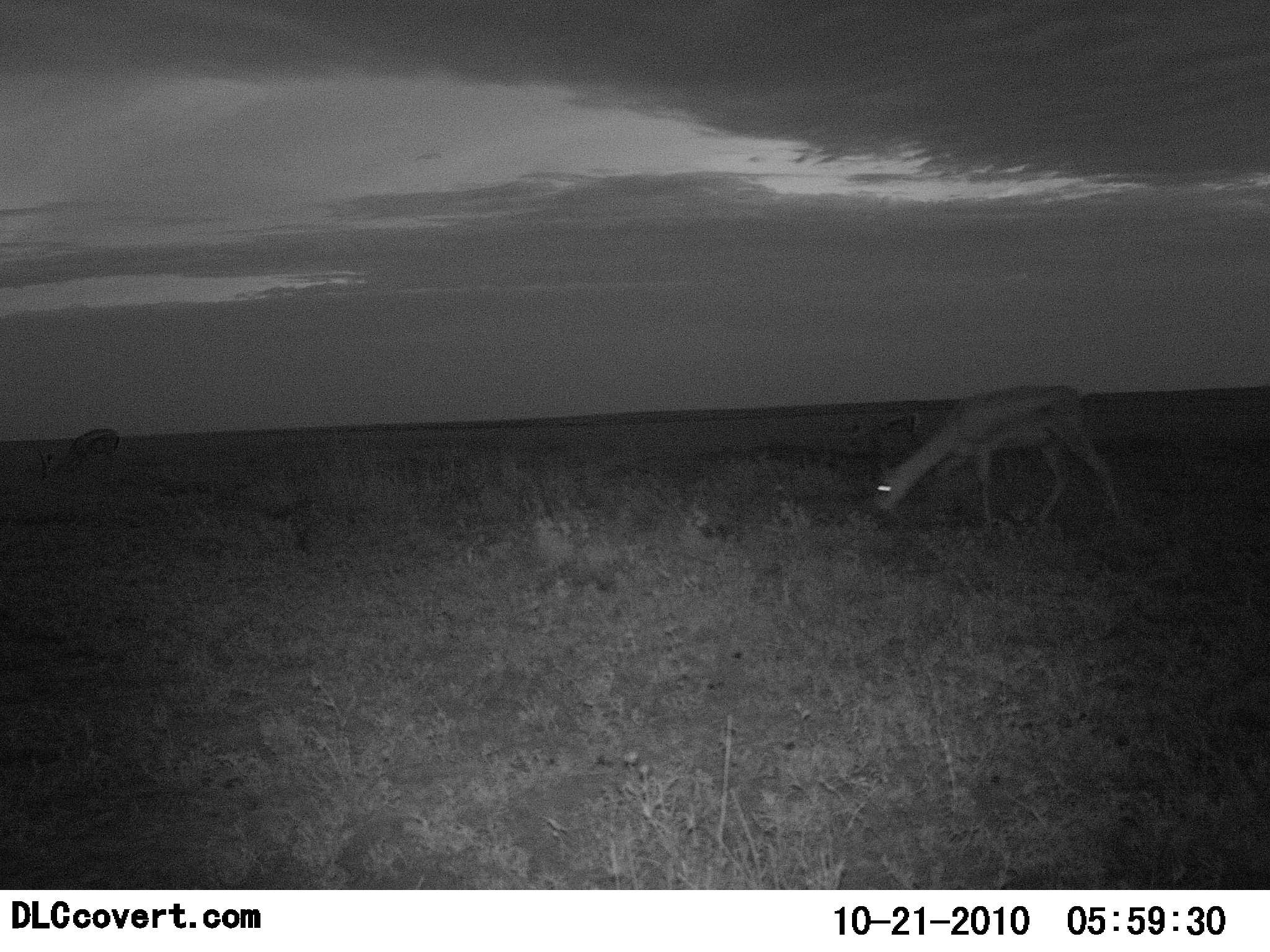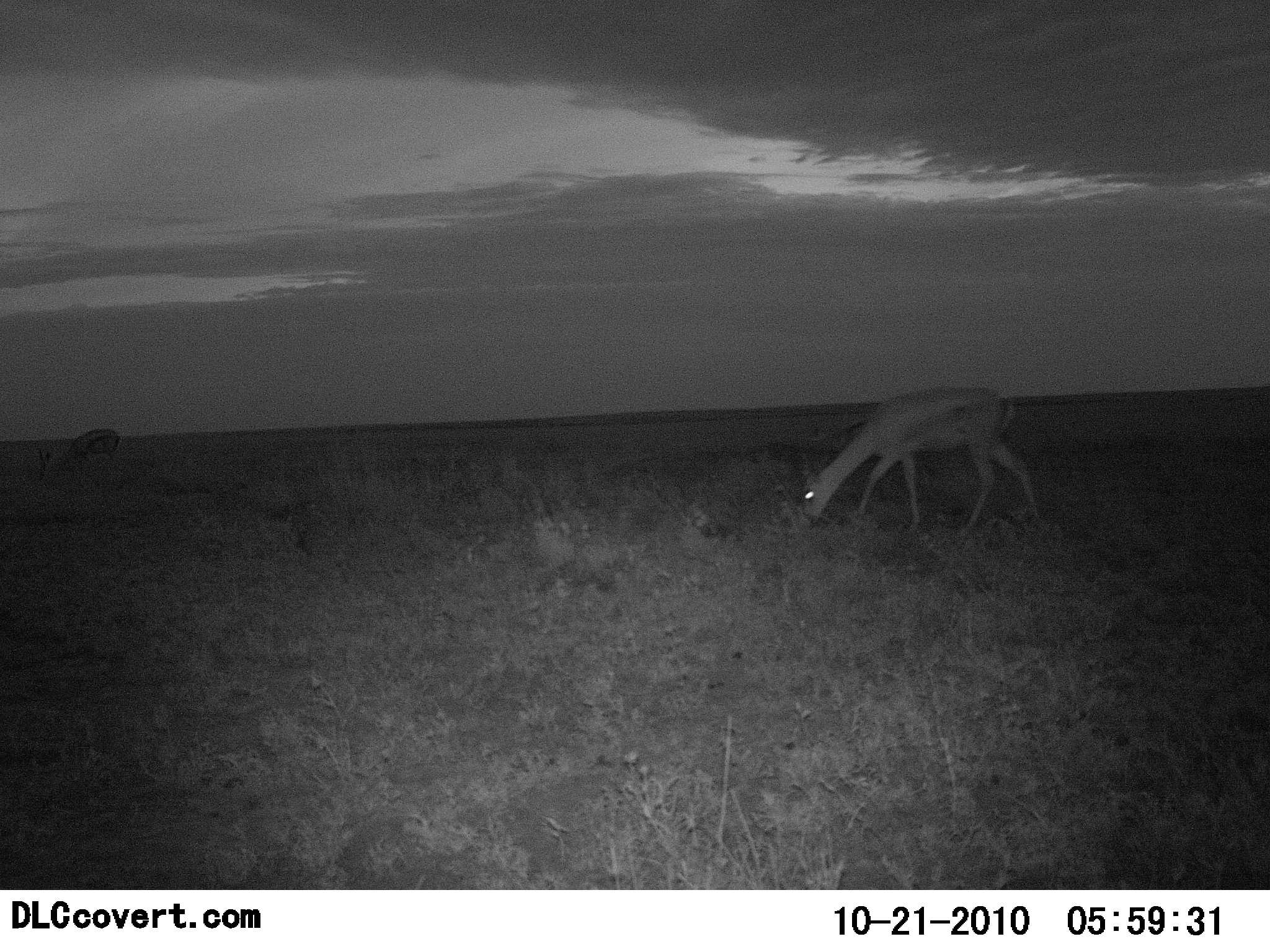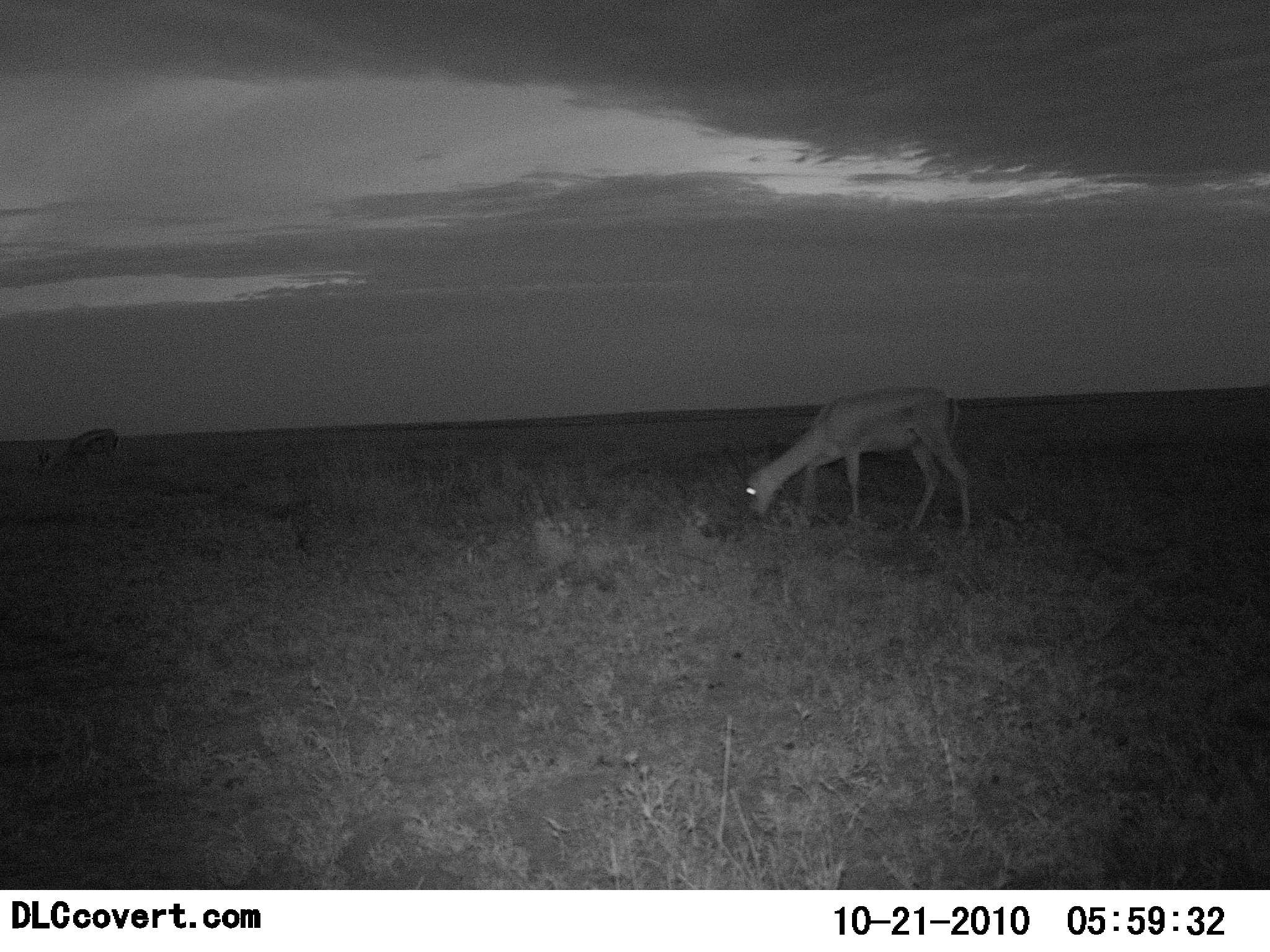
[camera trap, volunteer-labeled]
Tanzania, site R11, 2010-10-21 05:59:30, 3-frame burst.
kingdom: Animalia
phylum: Chordata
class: Mammalia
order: Artiodactyla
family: Bovidae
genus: Eudorcas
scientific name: Eudorcas thomsonii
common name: thomson's gazelle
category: gazellethomsons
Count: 1.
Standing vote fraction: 14%.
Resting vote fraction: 0%.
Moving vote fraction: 48%.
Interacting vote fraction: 0%.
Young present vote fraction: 0%.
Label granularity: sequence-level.